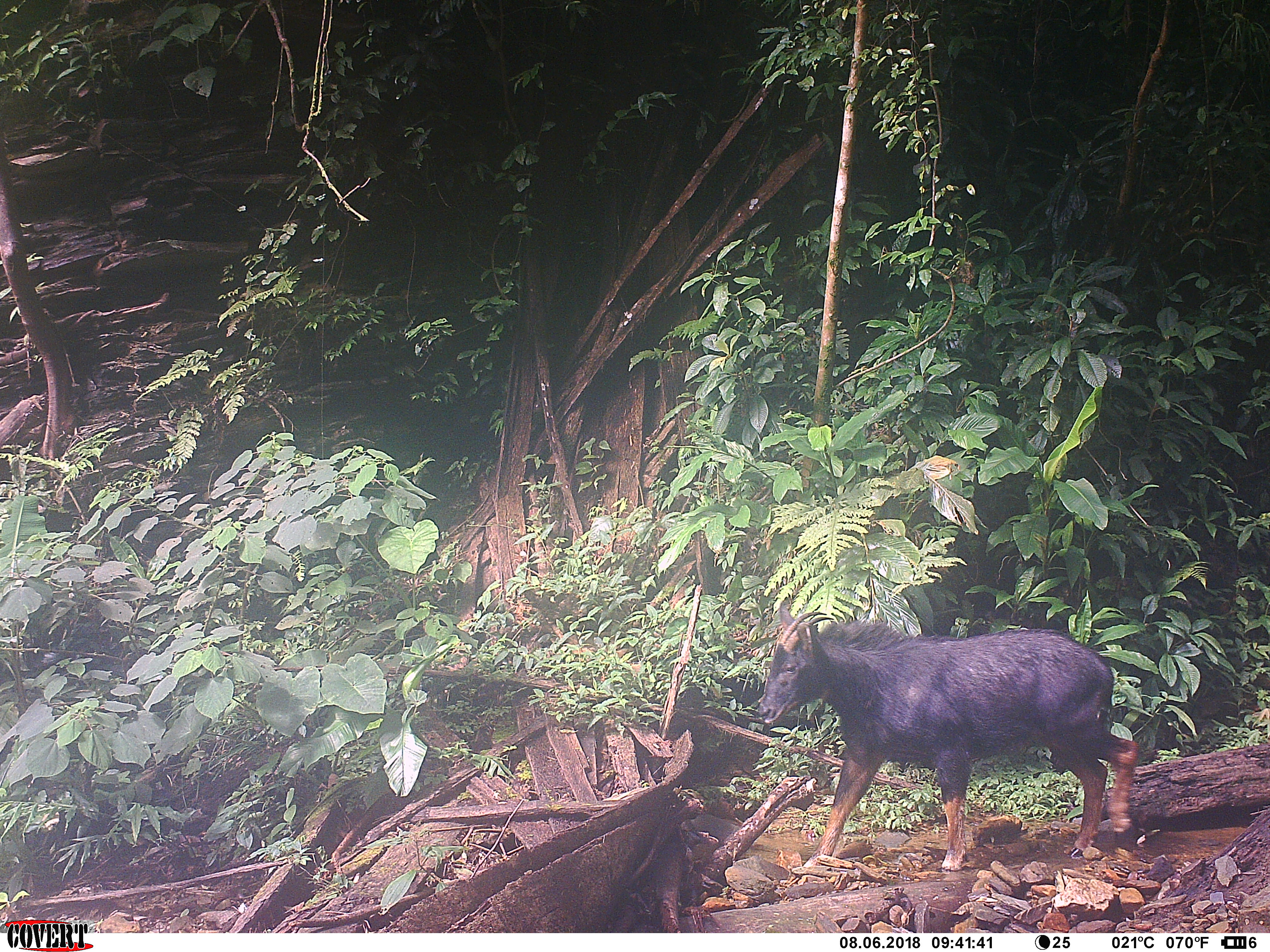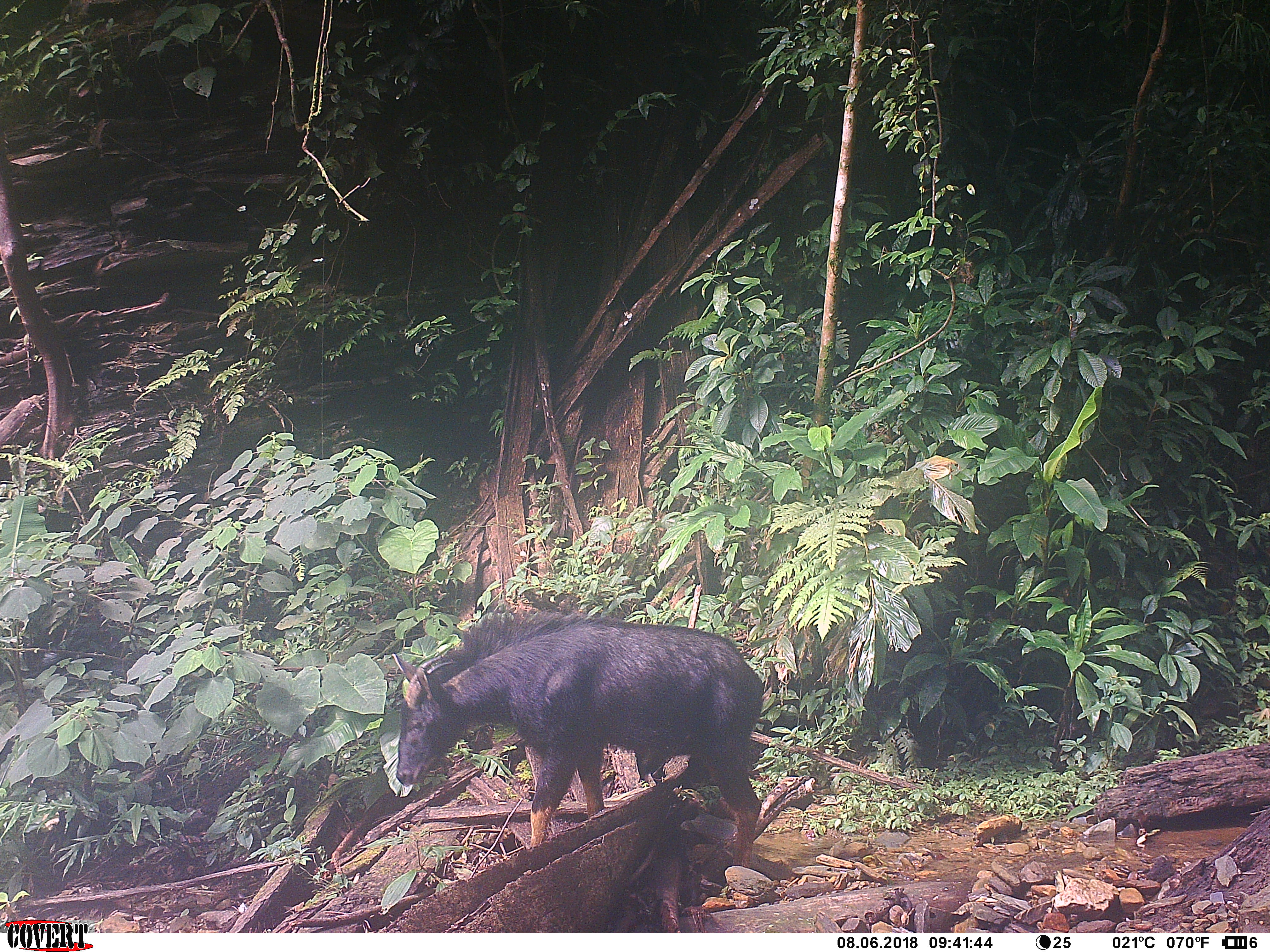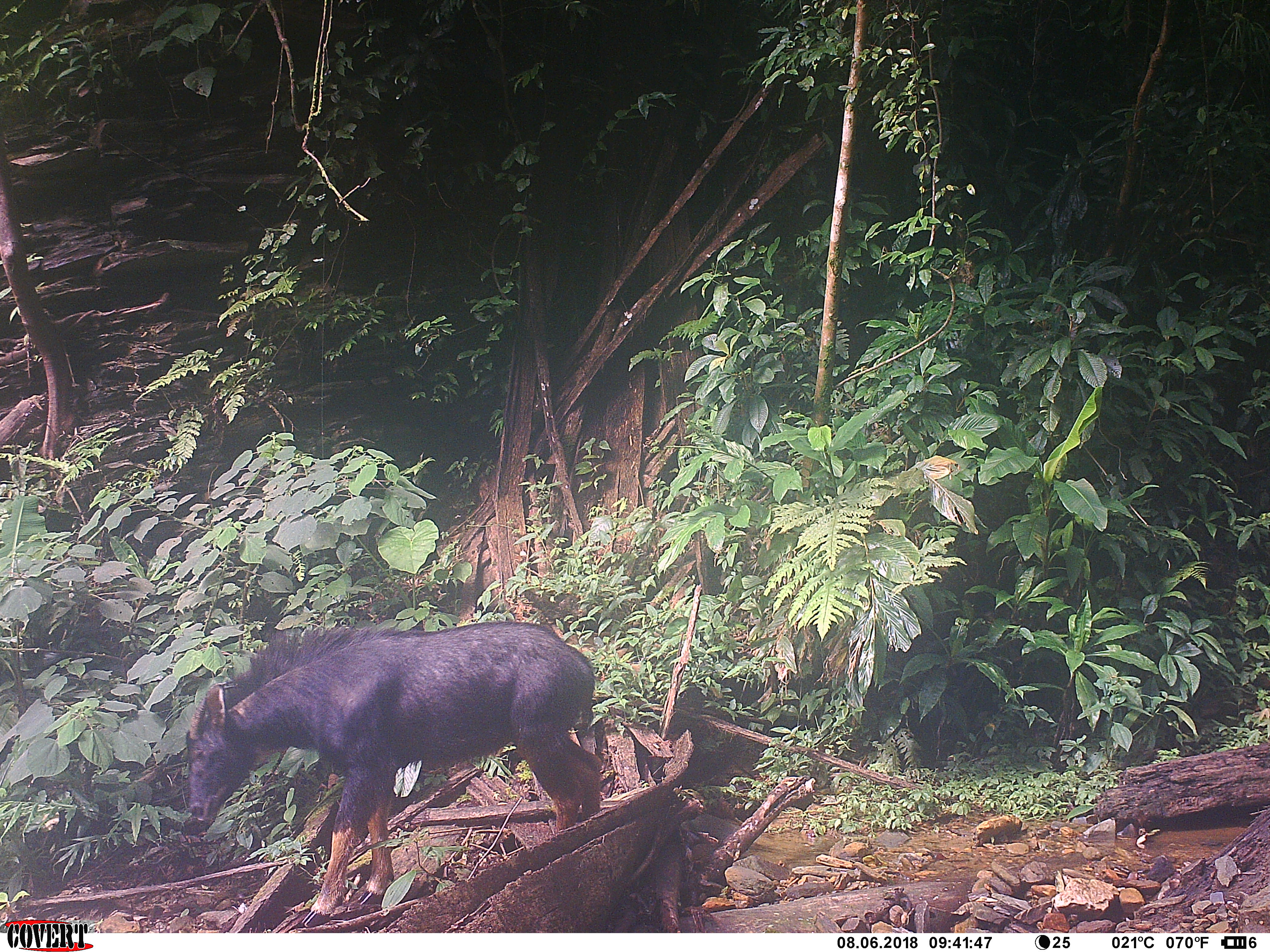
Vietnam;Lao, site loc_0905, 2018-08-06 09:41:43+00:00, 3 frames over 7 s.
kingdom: Animalia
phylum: Chordata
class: Mammalia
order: Artiodactyla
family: Bovidae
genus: Capricornis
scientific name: Capricornis sumatraensis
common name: chinese serow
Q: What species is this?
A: Chinese serow (Capricornis sumatraensis).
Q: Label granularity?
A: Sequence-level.